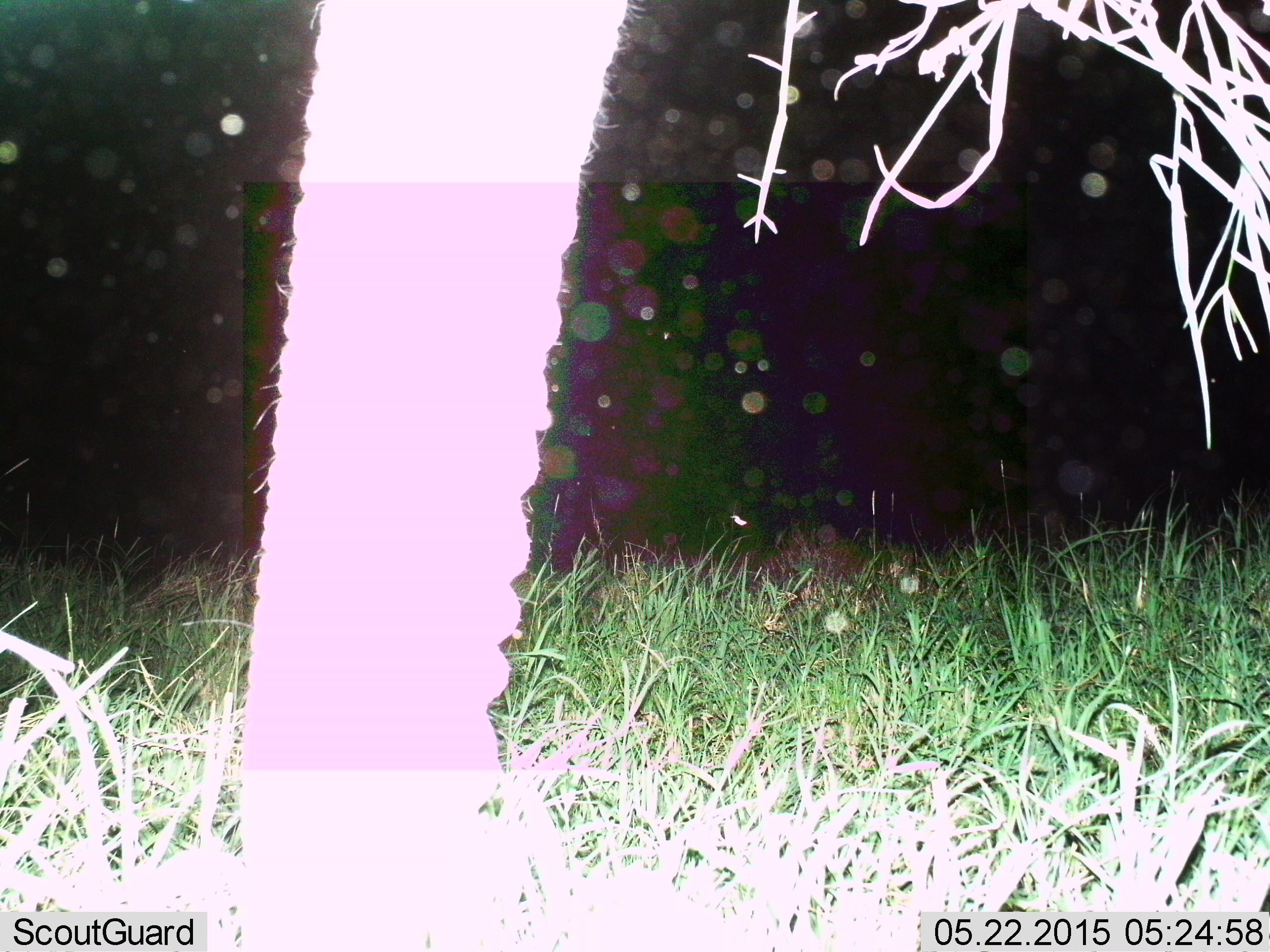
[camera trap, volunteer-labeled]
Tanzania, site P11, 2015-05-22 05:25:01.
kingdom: Animalia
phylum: Chordata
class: Mammalia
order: Proboscidea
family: Elephantidae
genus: Loxodonta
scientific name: Loxodonta africana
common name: african bush elephant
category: elephant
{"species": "elephant (african bush elephant) (Loxodonta africana)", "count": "1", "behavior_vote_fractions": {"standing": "80%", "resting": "0%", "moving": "20%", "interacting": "0%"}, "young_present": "0%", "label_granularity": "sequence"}